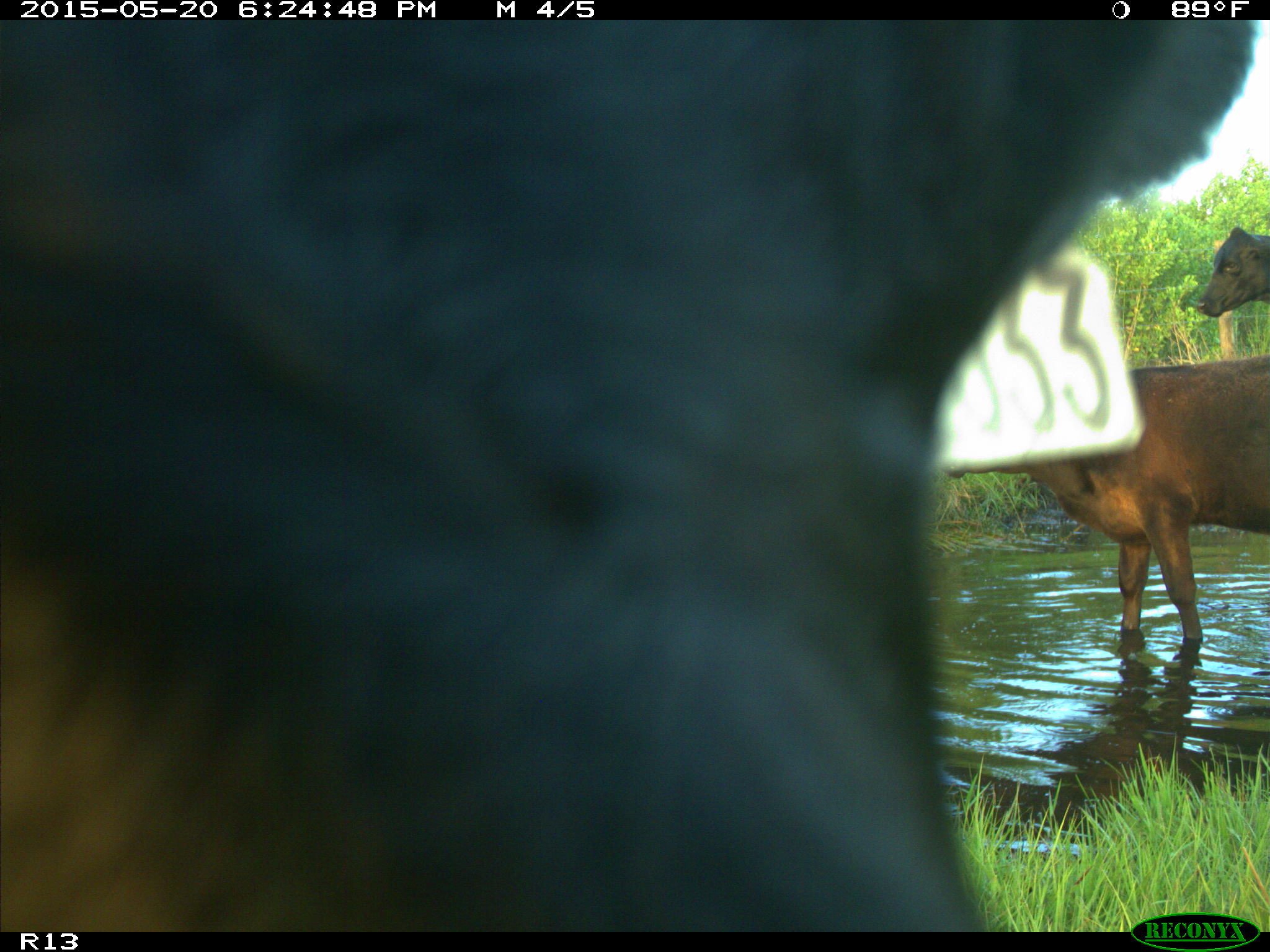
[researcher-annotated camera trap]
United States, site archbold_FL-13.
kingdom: Animalia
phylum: Chordata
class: Mammalia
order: Artiodactyla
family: Bovidae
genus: Bos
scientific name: Bos taurus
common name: domestic cow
Bos taurus (domestic cow).